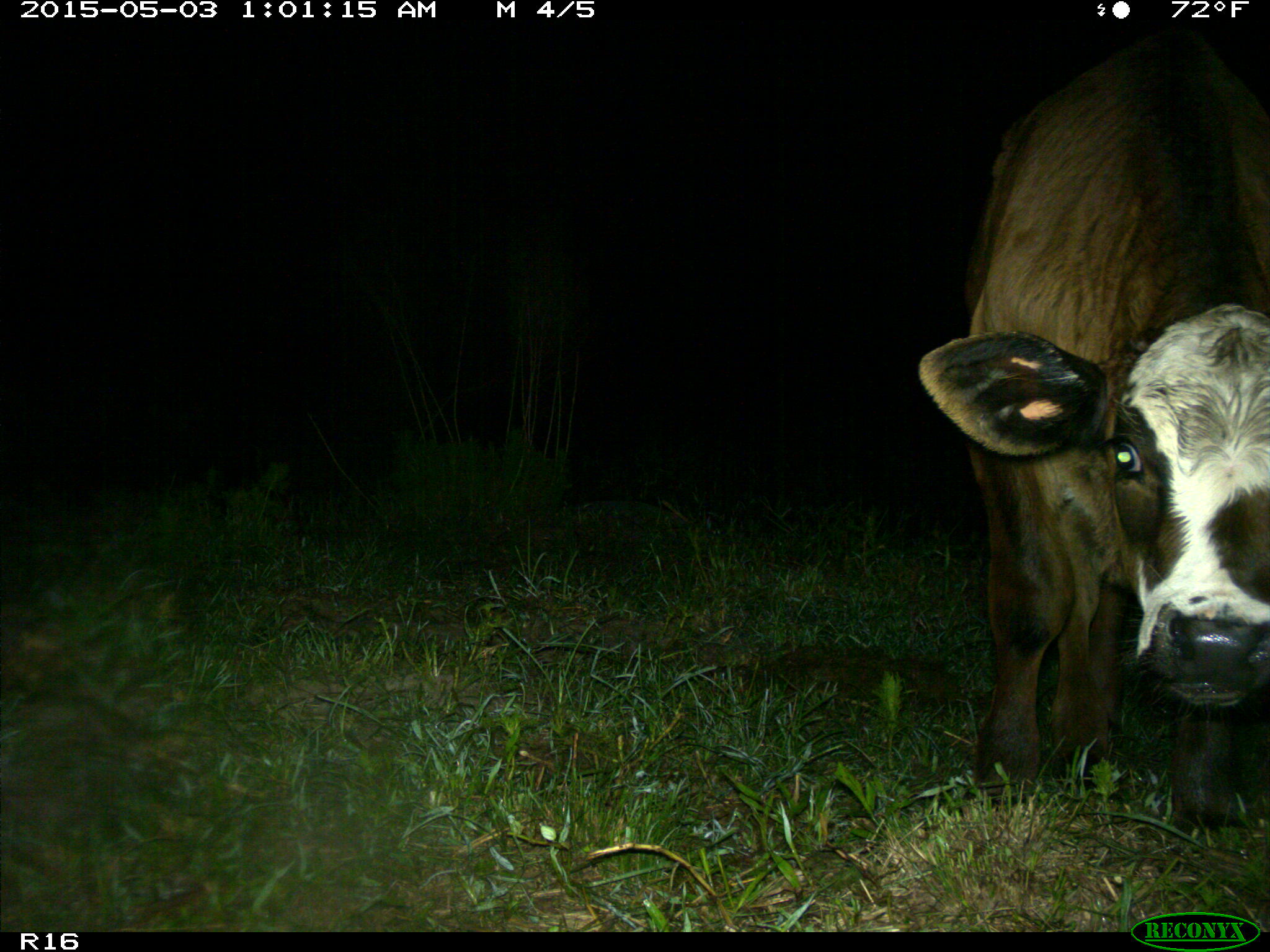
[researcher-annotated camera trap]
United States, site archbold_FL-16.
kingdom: Animalia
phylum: Chordata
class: Mammalia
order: Artiodactyla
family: Bovidae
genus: Bos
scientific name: Bos taurus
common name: domestic cow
Bos taurus (domestic cow).